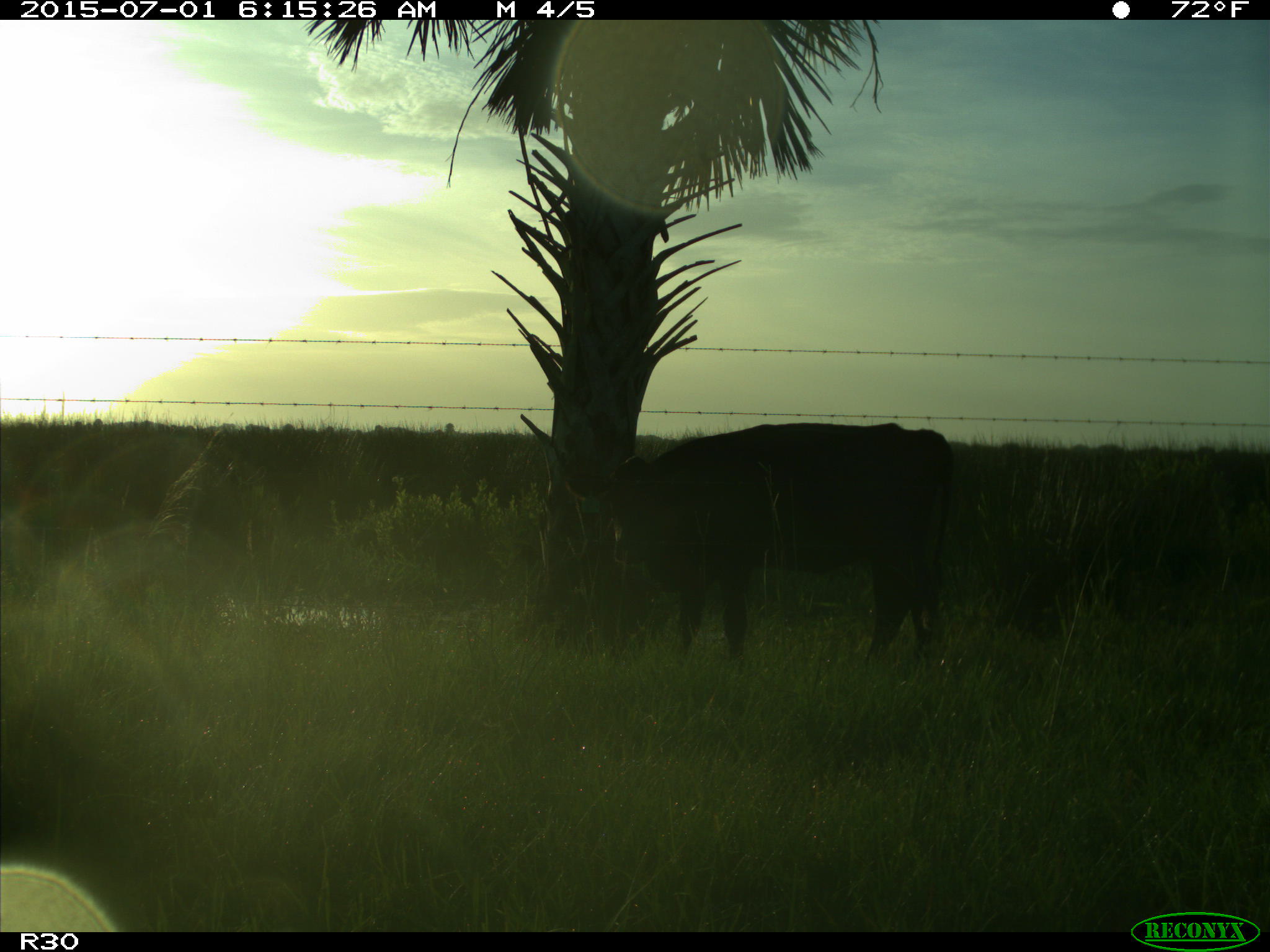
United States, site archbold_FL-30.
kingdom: Animalia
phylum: Chordata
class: Mammalia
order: Artiodactyla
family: Bovidae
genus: Bos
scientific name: Bos taurus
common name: domestic cow